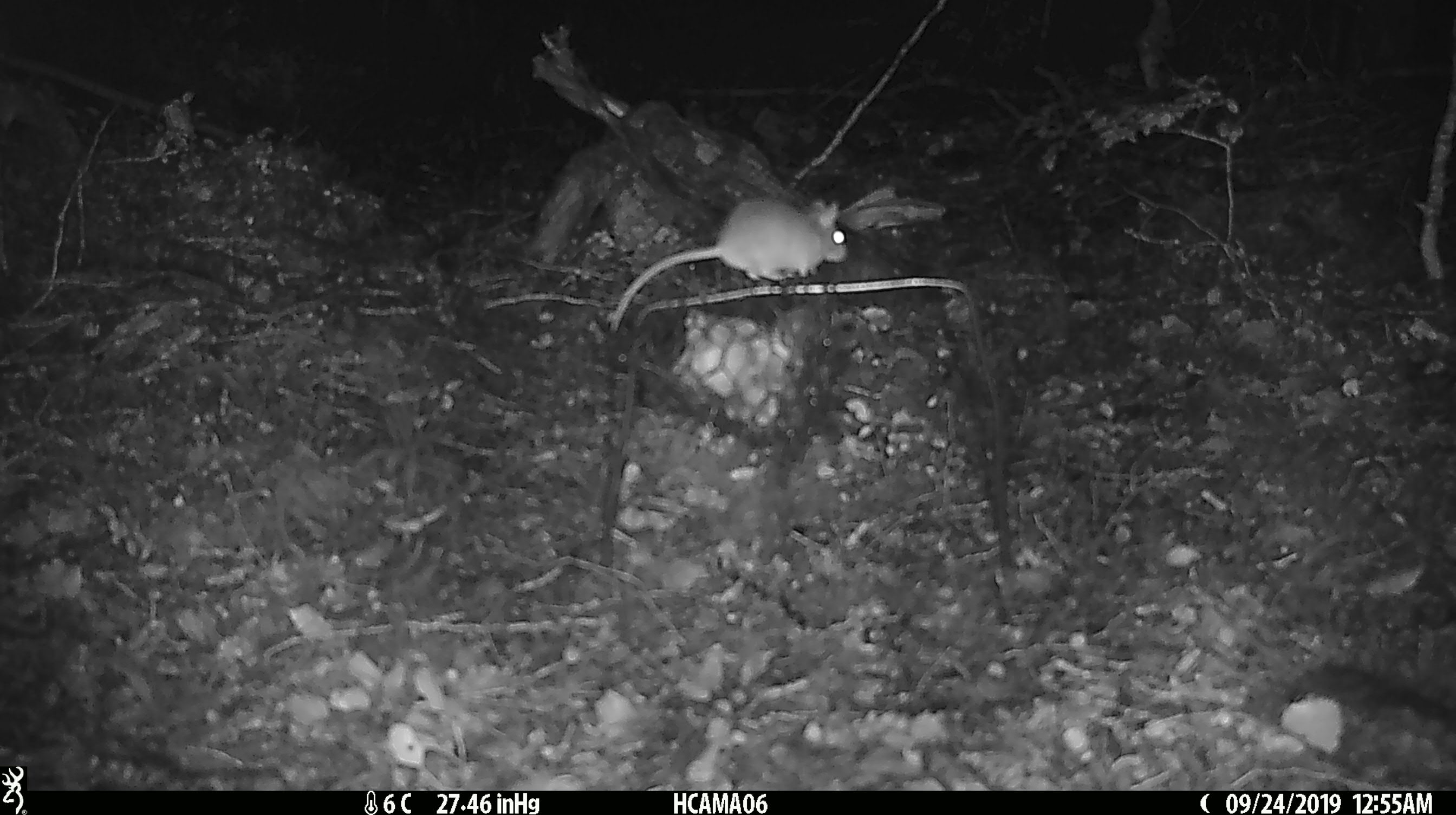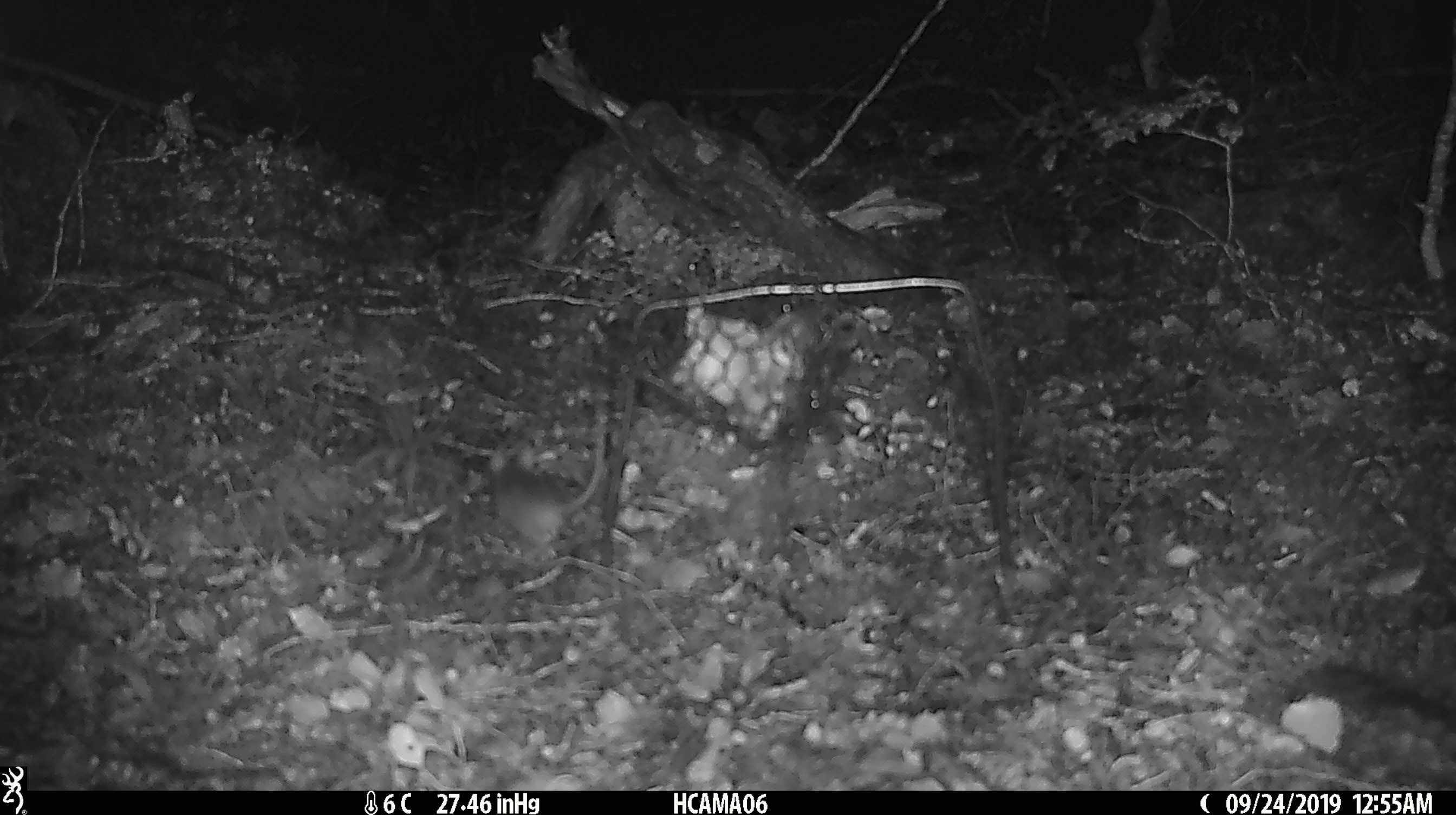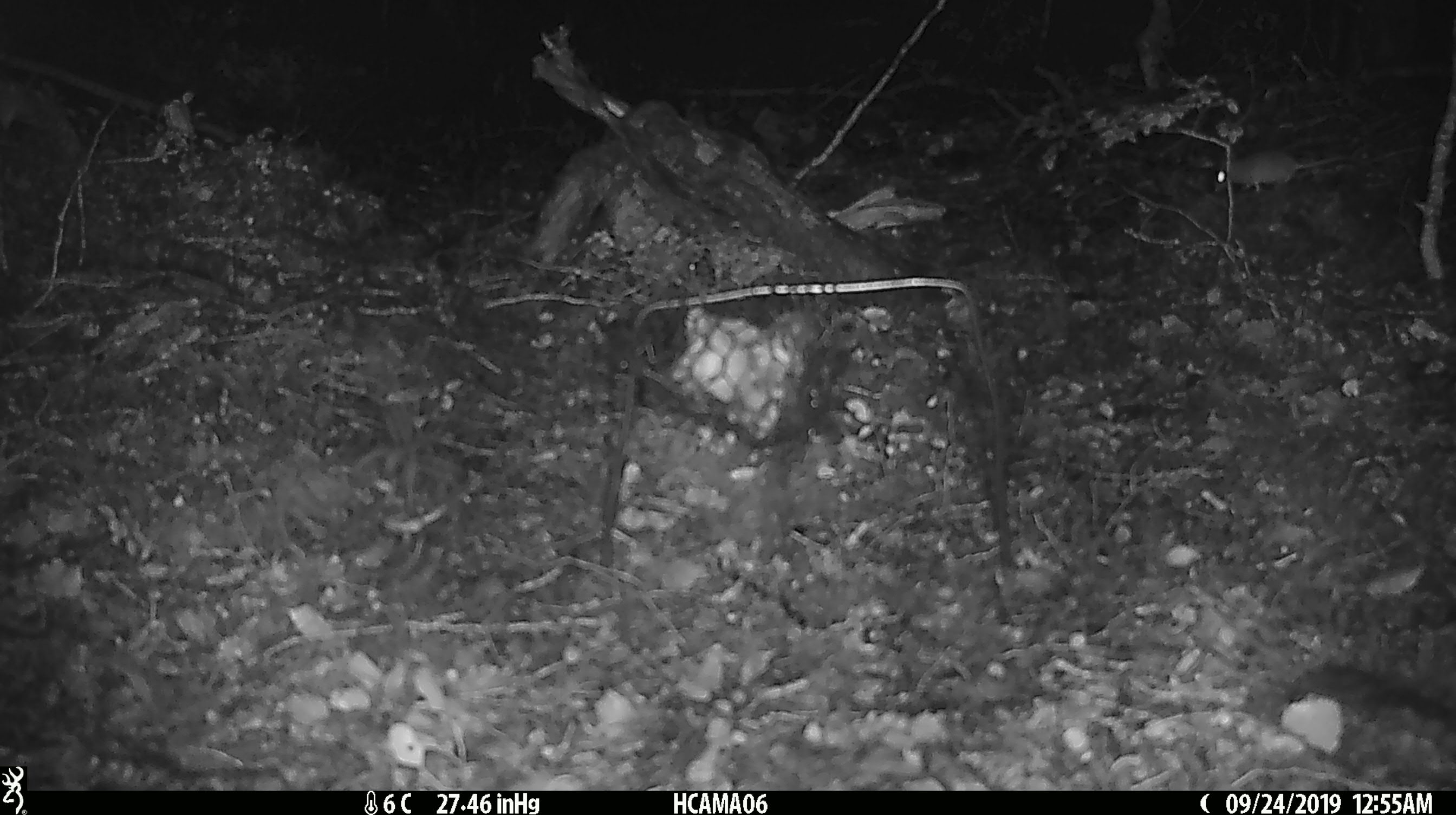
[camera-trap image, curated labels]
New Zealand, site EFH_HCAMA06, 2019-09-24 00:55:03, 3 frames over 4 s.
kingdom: Animalia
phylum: Chordata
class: Mammalia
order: Rodentia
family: Muridae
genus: Mus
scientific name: Mus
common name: mouse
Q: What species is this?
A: Mouse (Mus).